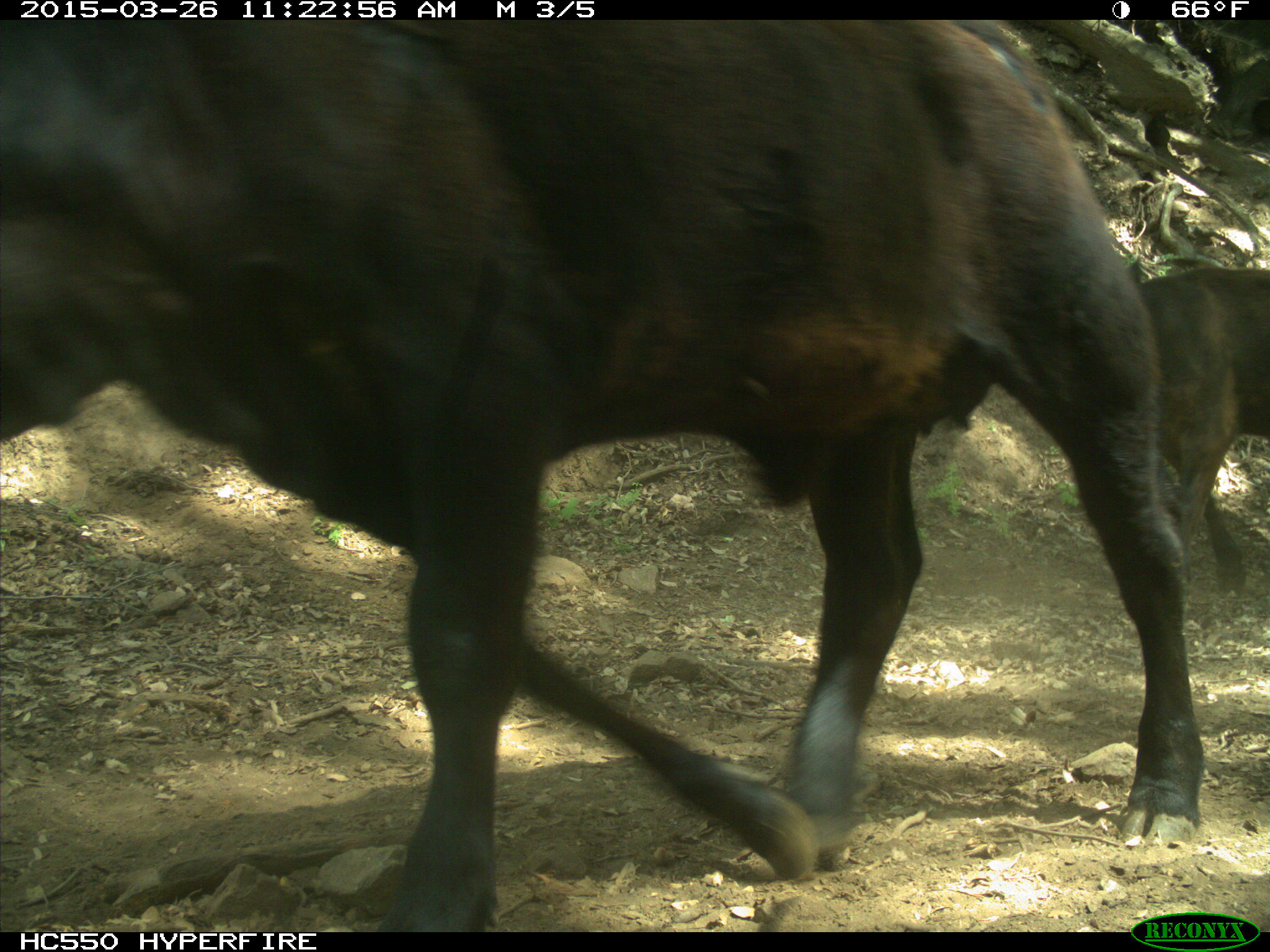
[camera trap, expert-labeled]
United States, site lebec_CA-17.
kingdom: Animalia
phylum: Chordata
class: Mammalia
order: Artiodactyla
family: Bovidae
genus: Bos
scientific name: Bos taurus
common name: domestic cow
Bos taurus (domestic cow).